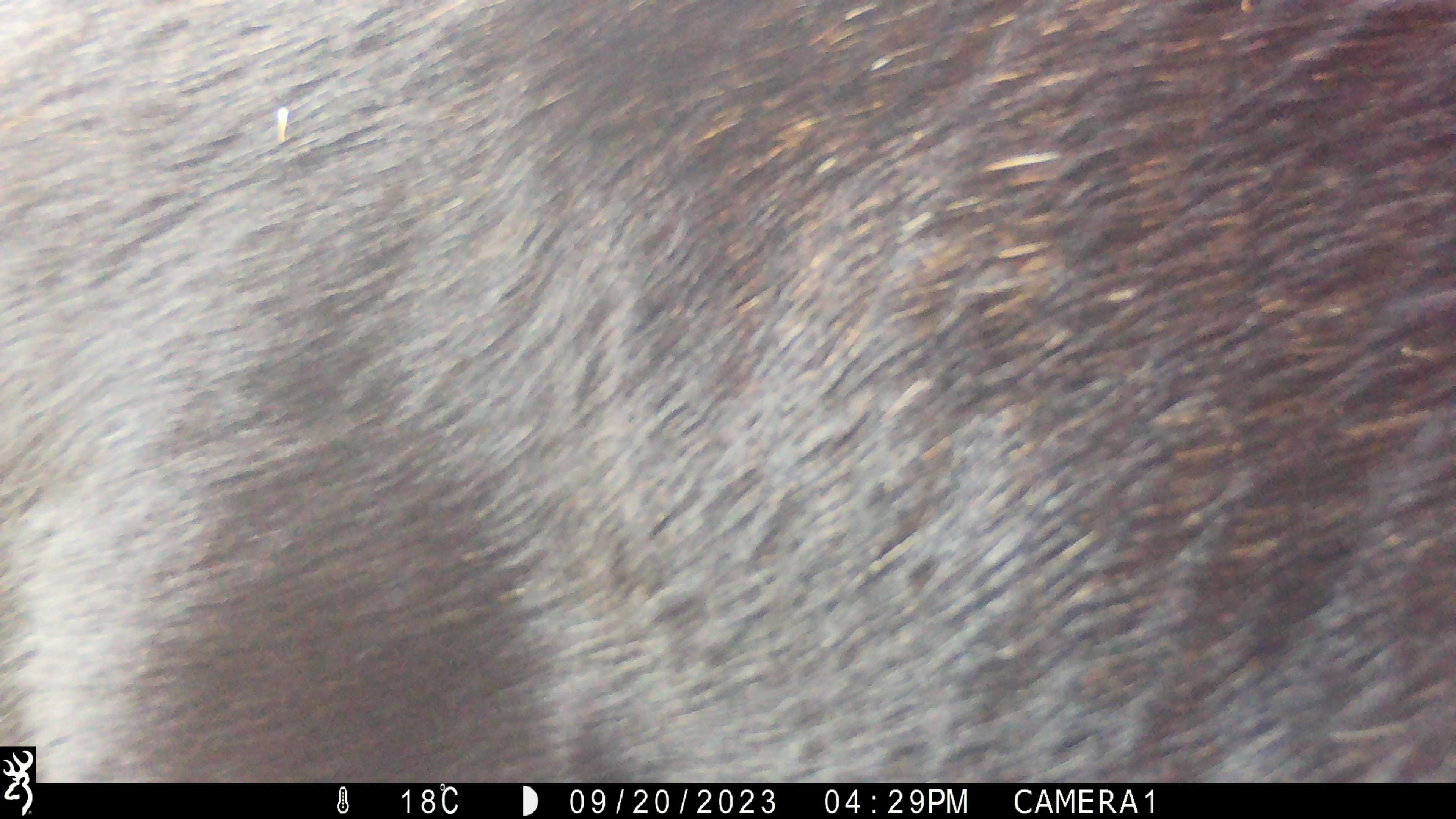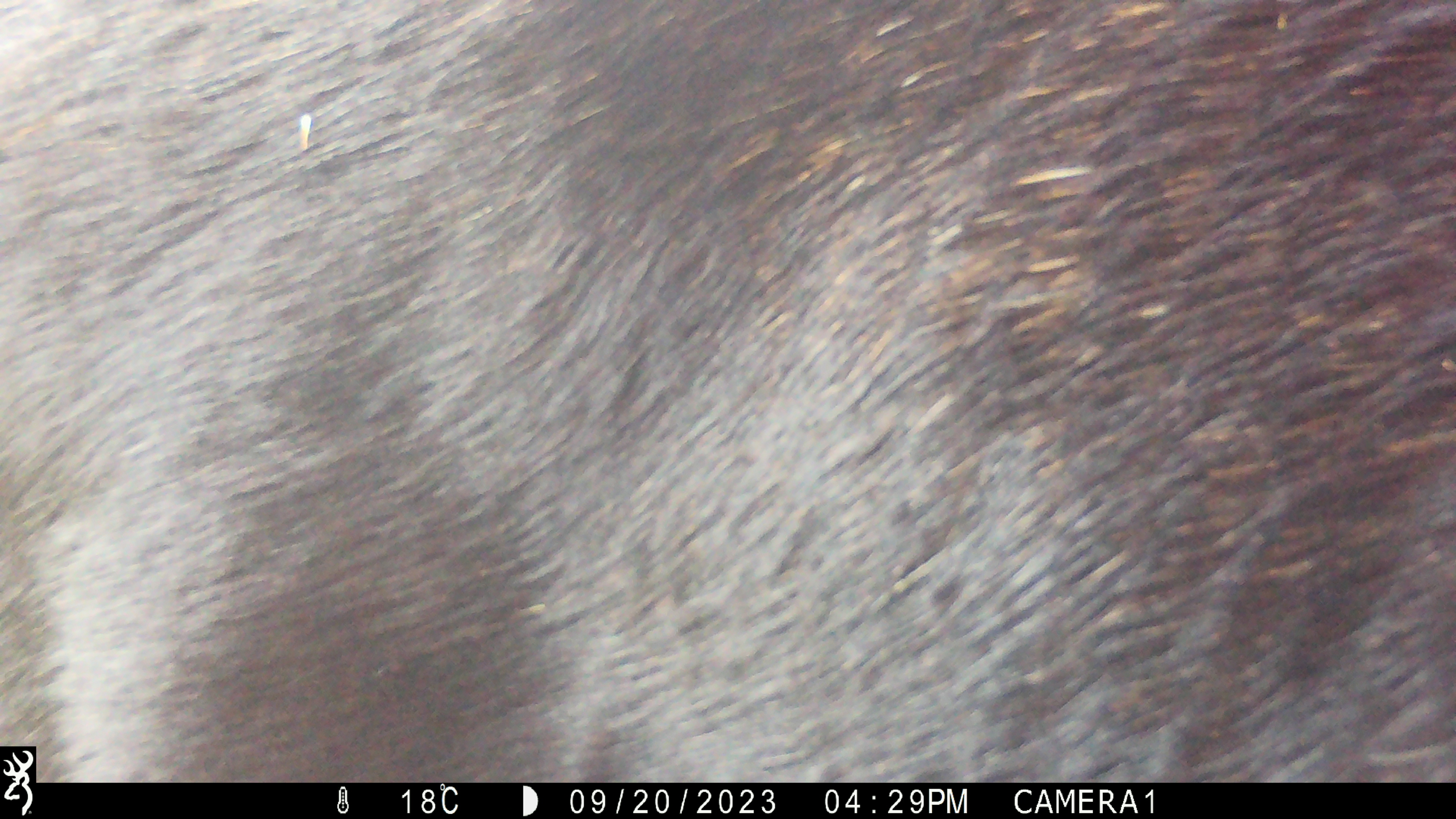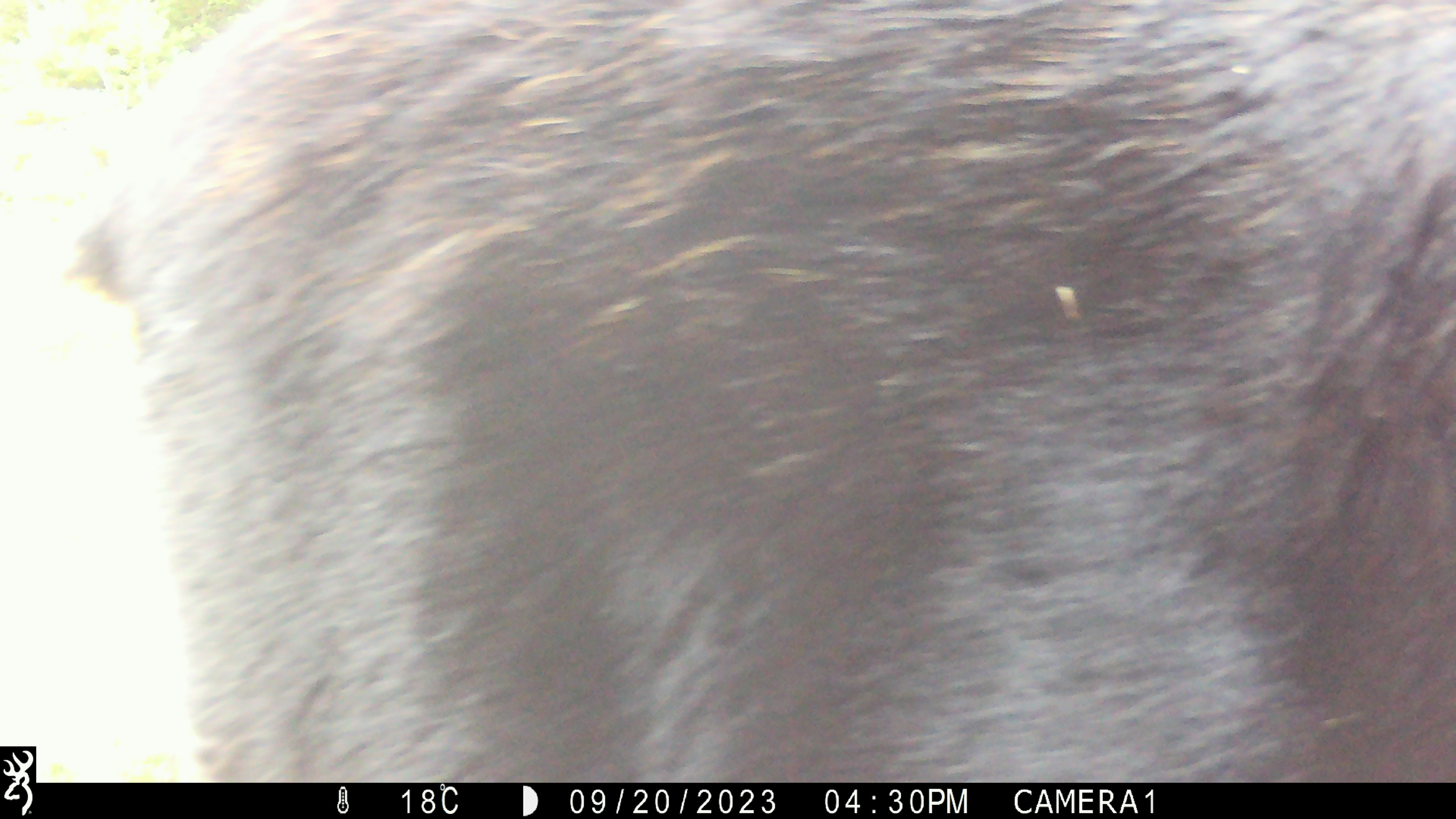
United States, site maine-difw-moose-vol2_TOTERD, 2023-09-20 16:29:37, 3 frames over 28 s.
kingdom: Animalia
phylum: Chordata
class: Mammalia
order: Artiodactyla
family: Cervidae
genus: Alces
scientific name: Alces alces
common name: moose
Moose (Alces alces).